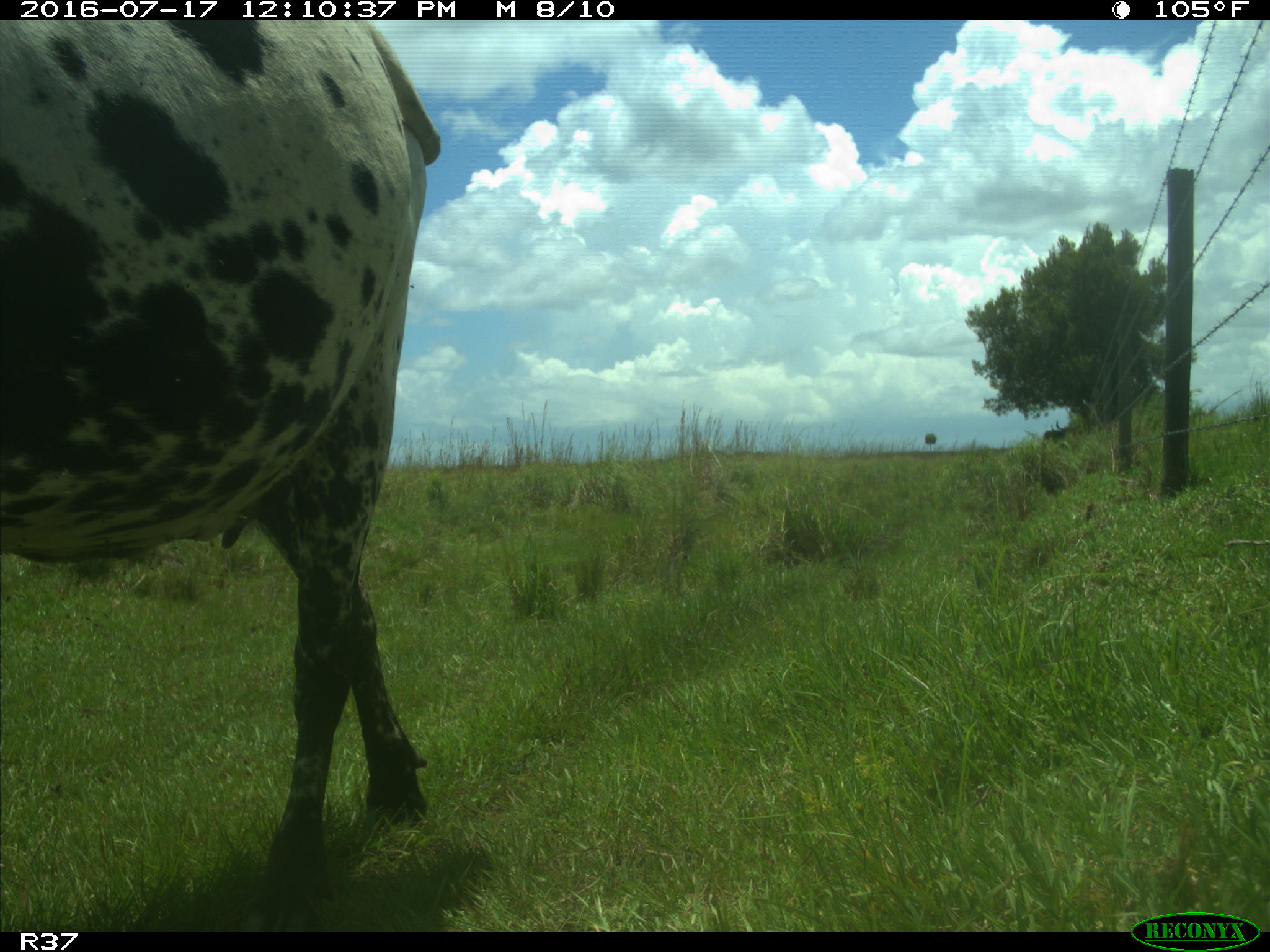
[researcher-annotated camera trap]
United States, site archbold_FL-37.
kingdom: Animalia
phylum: Chordata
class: Mammalia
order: Artiodactyla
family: Bovidae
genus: Bos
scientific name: Bos taurus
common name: domestic cow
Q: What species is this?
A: Bos taurus (domestic cow).